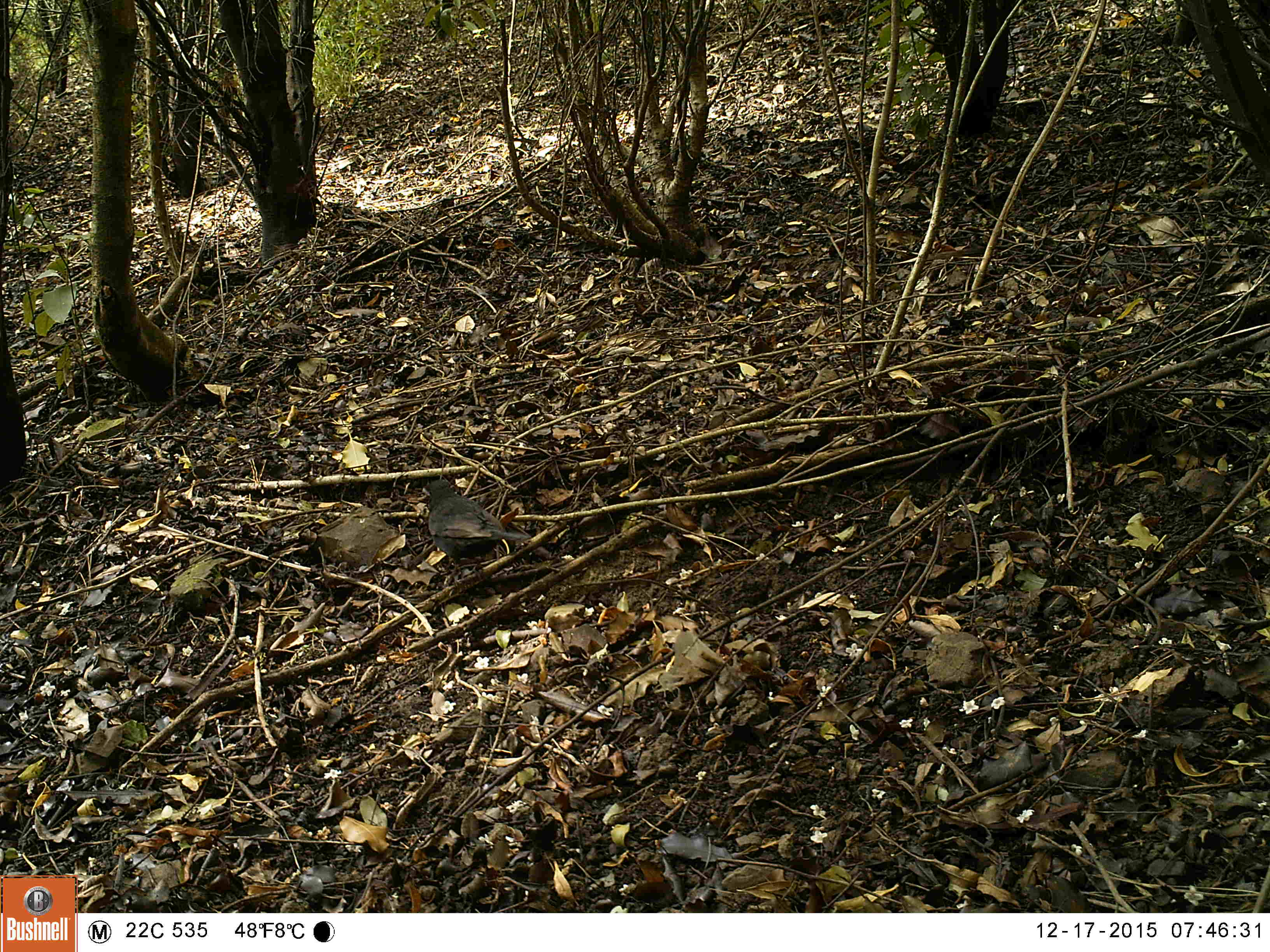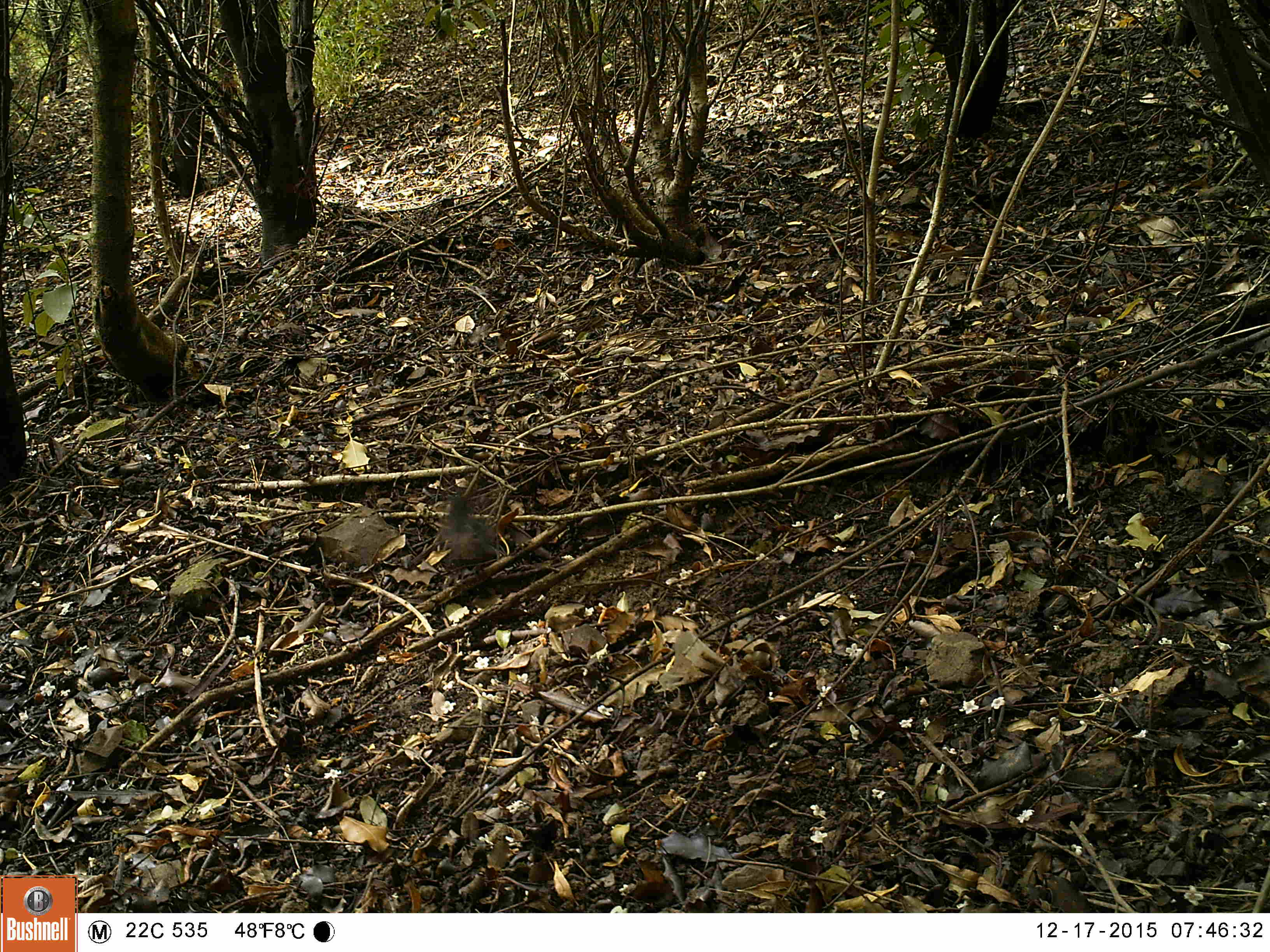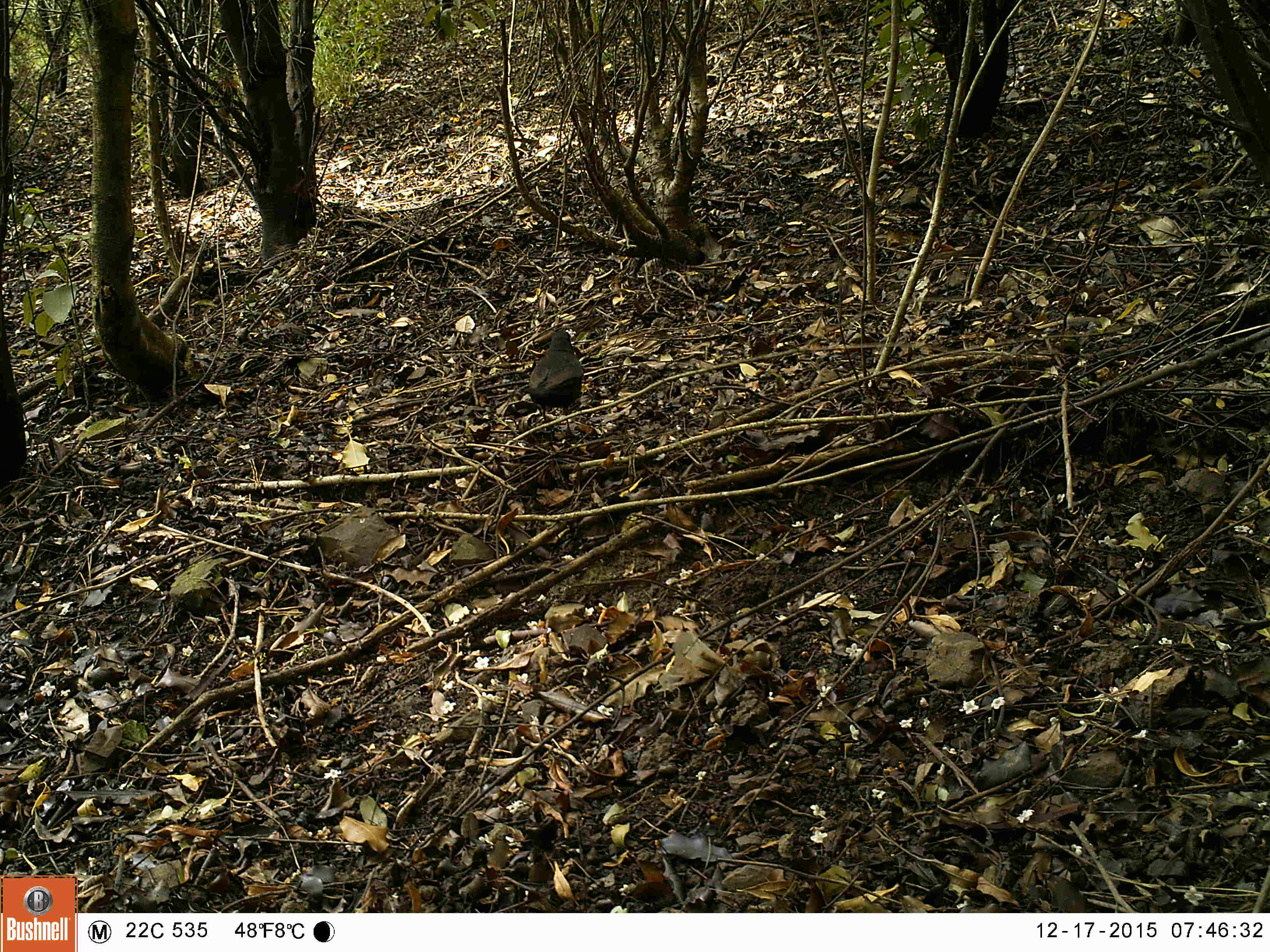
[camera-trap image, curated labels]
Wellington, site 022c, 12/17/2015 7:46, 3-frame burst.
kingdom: Animalia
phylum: Chordata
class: Aves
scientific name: Aves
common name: bird